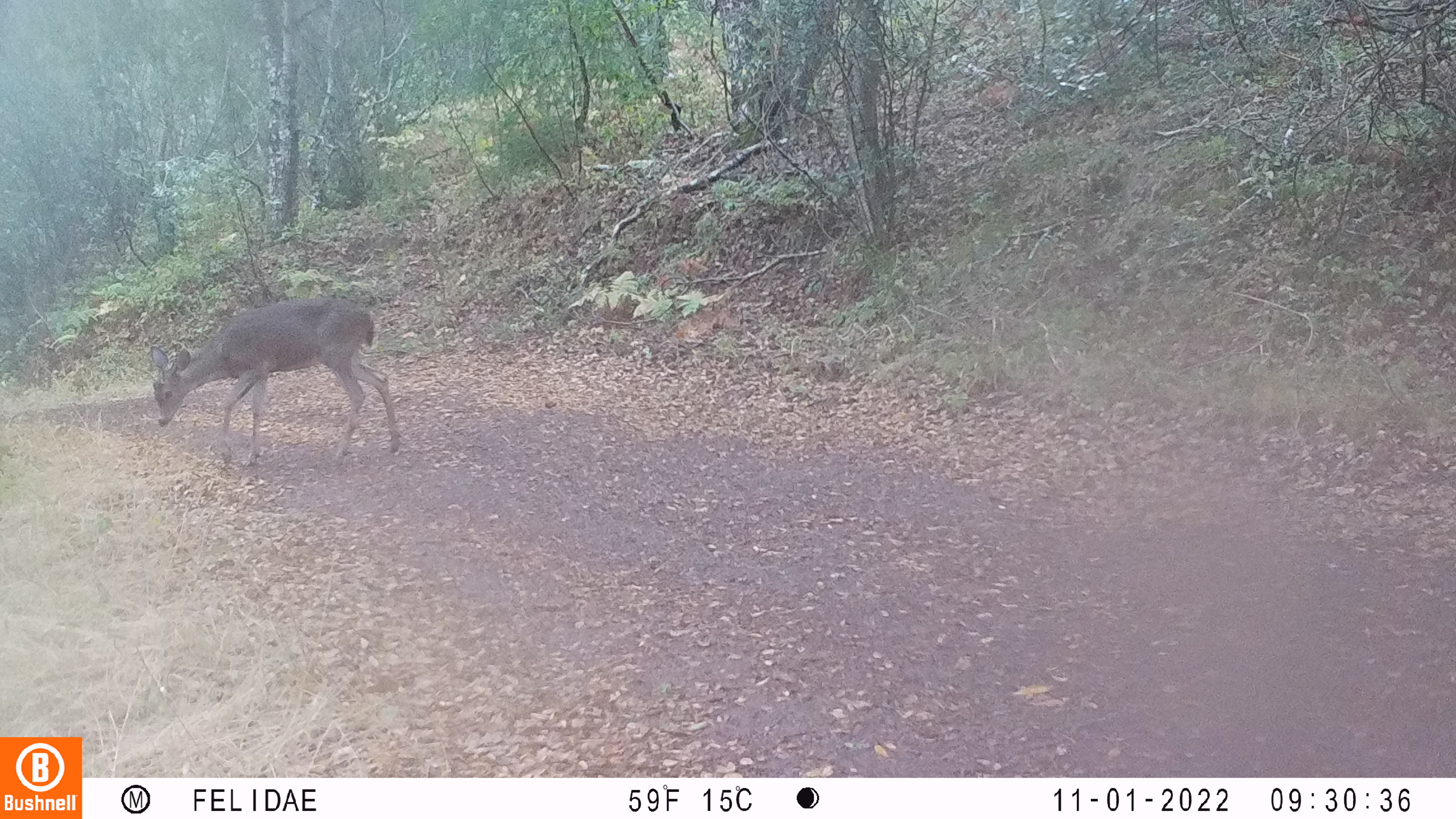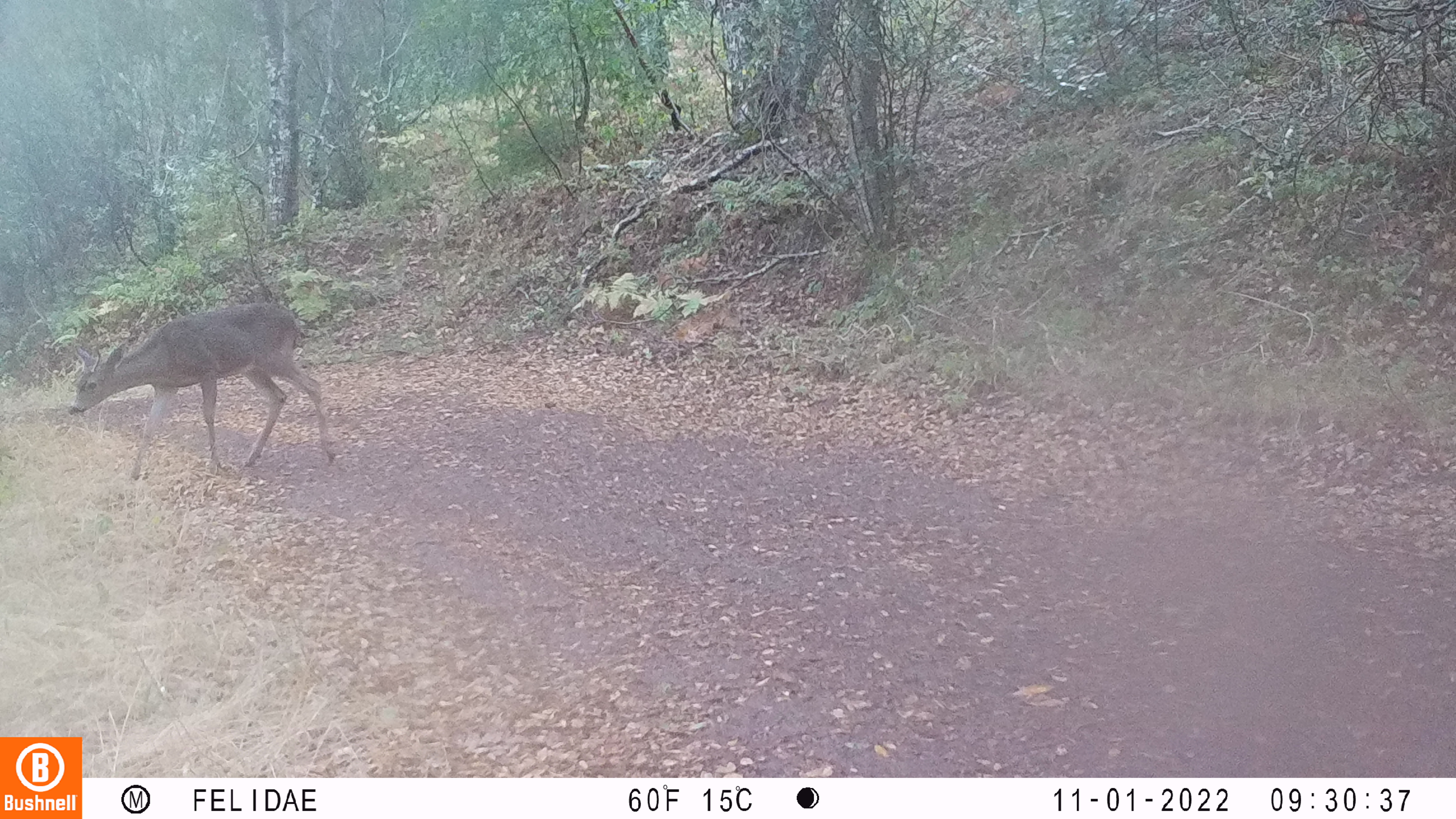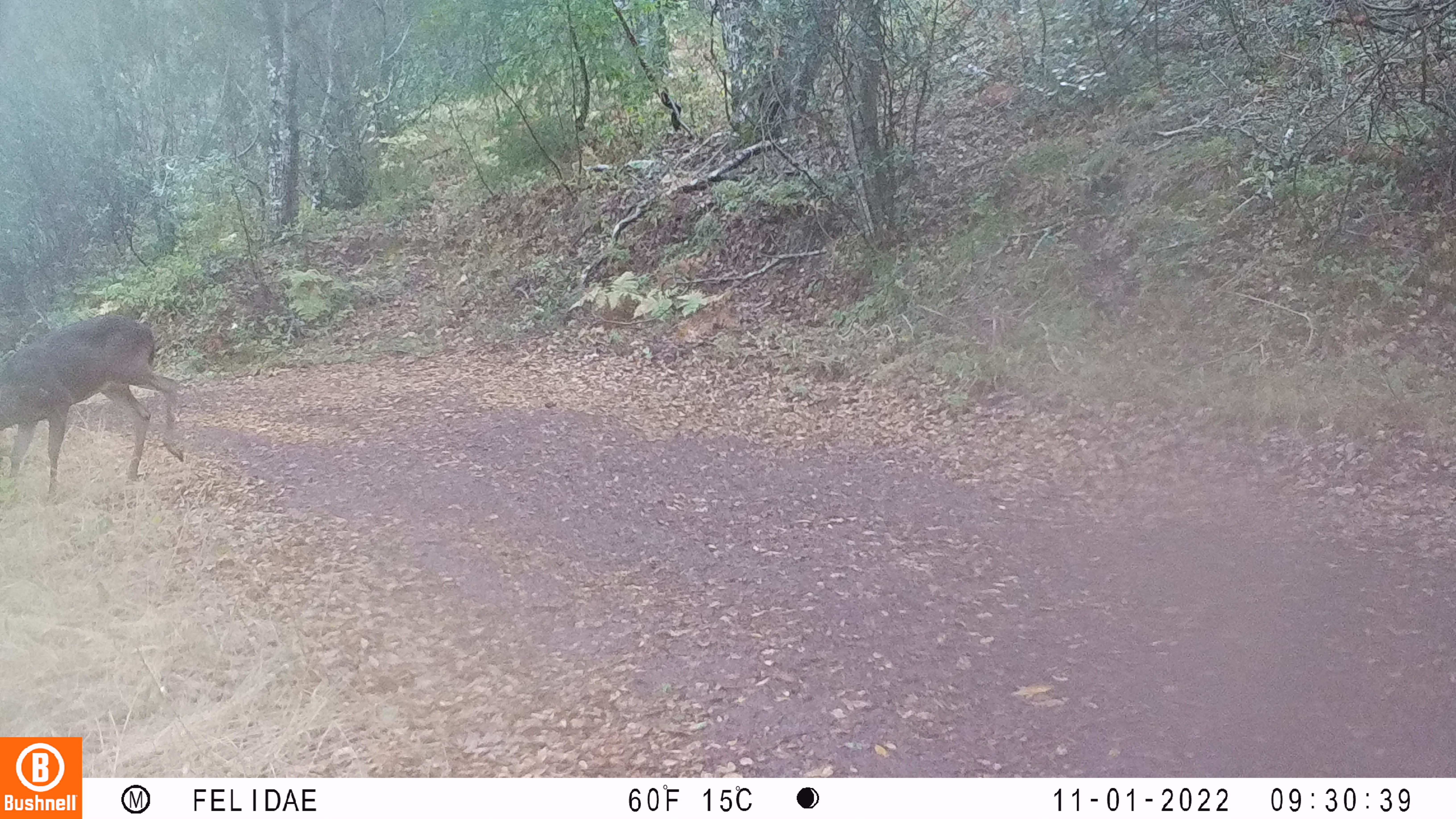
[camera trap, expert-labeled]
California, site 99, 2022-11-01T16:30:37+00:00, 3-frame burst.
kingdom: Animalia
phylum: Chordata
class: Mammalia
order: Artiodactyla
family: Cervidae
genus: Odocoileus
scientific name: Odocoileus hemionus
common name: mule deer